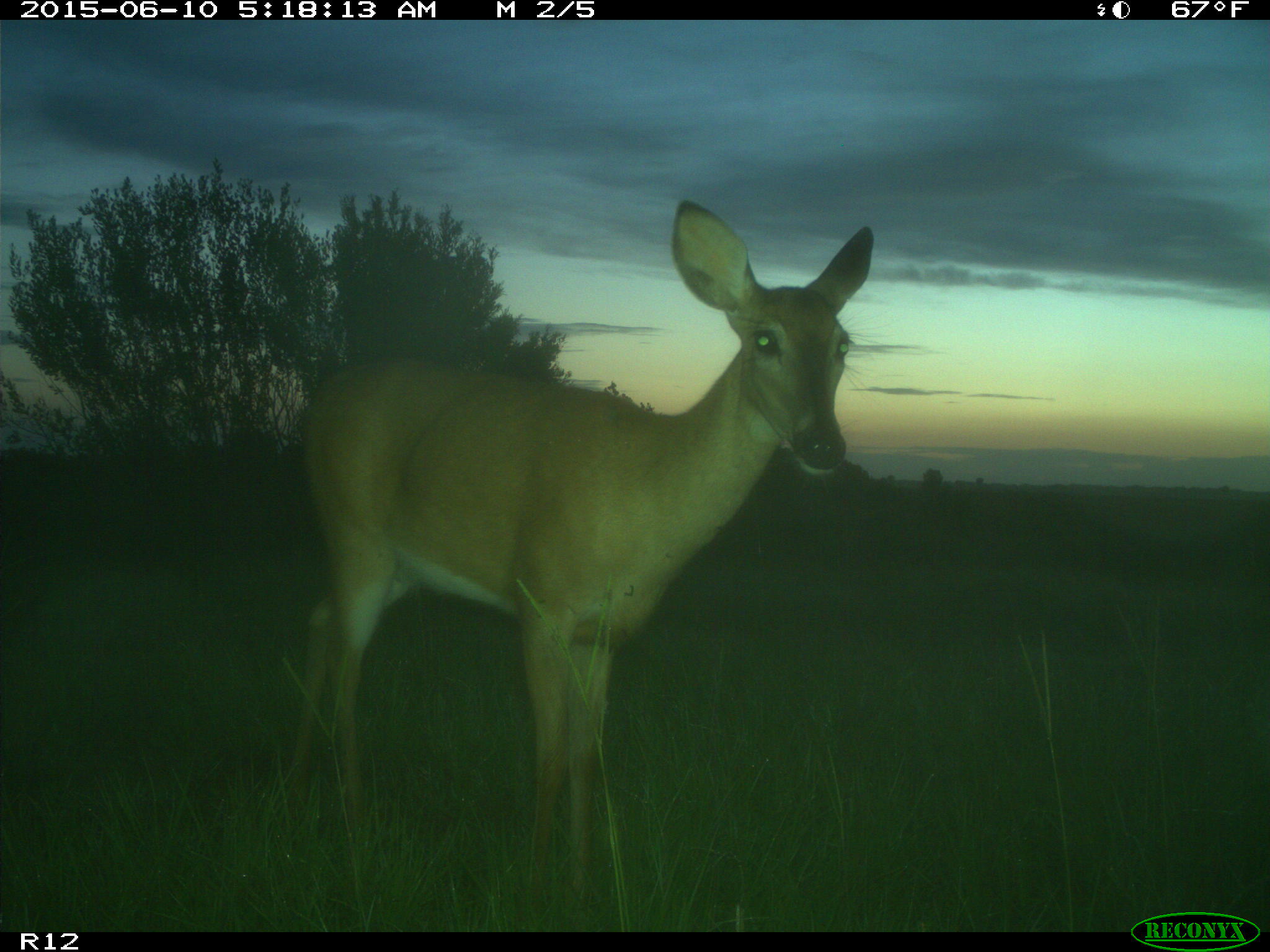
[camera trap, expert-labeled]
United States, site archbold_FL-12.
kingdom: Animalia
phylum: Chordata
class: Mammalia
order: Artiodactyla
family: Cervidae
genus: Odocoileus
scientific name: Odocoileus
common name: deer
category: unidentified deer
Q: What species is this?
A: Unidentified deer (deer) (Odocoileus).